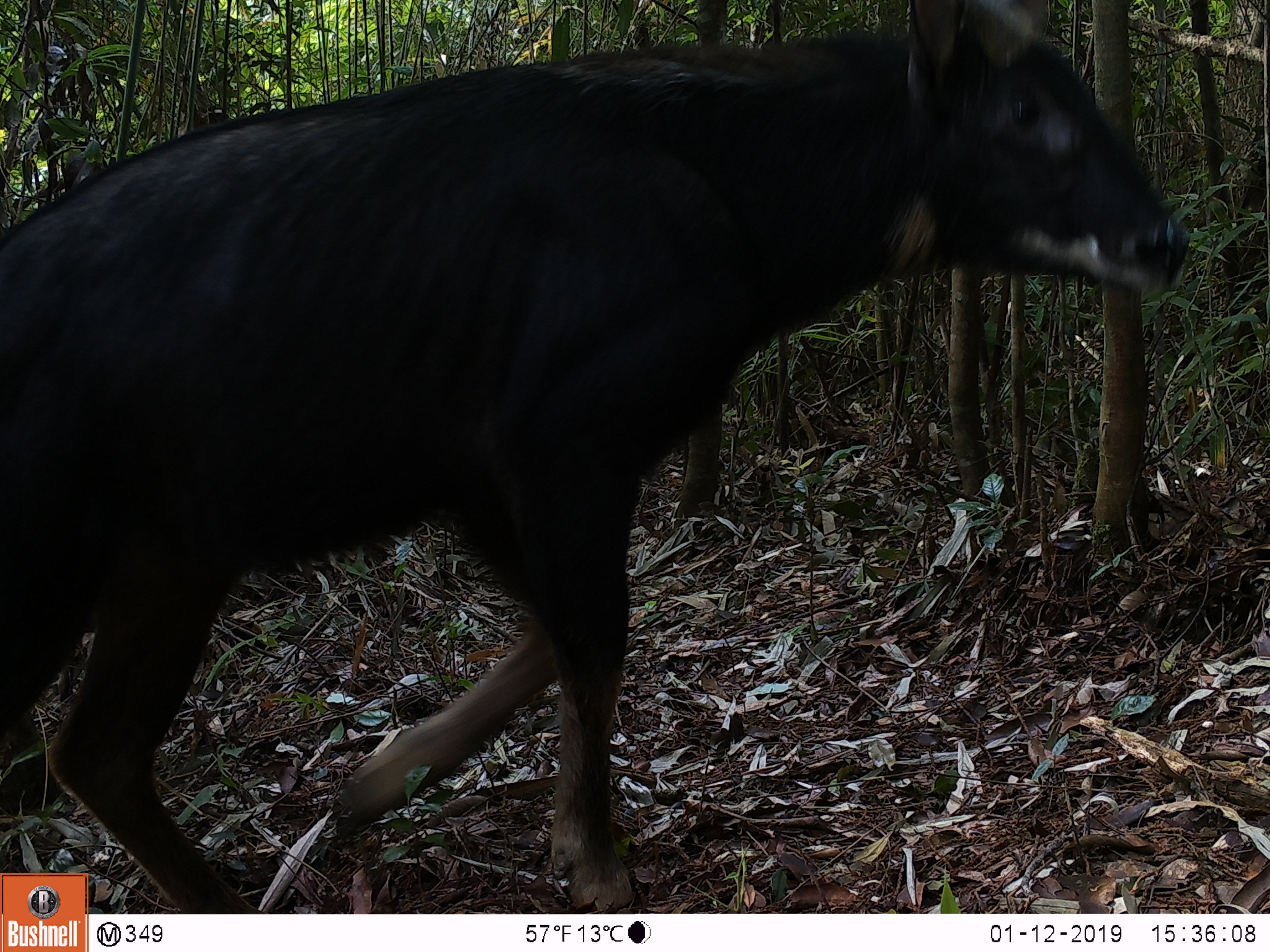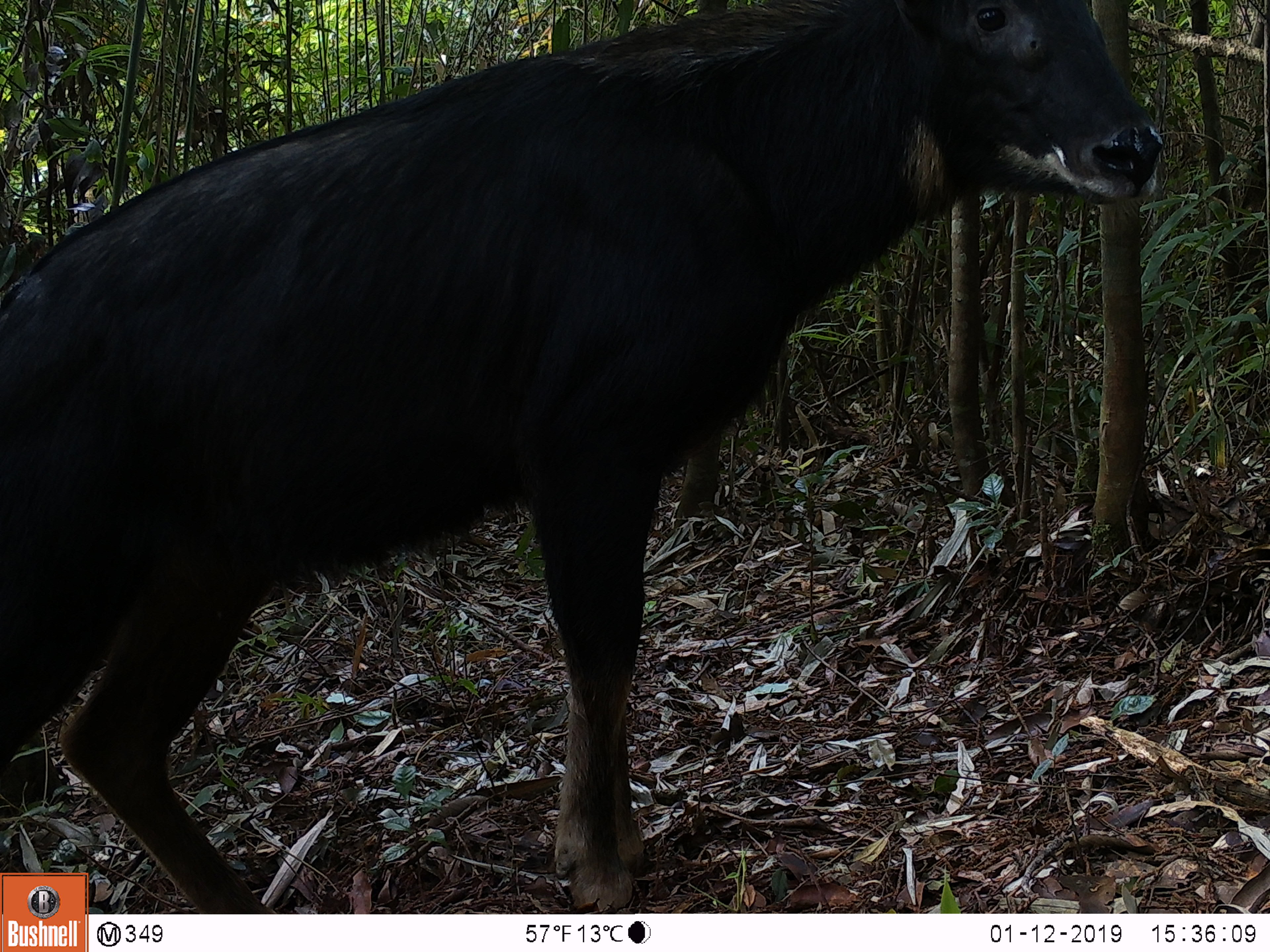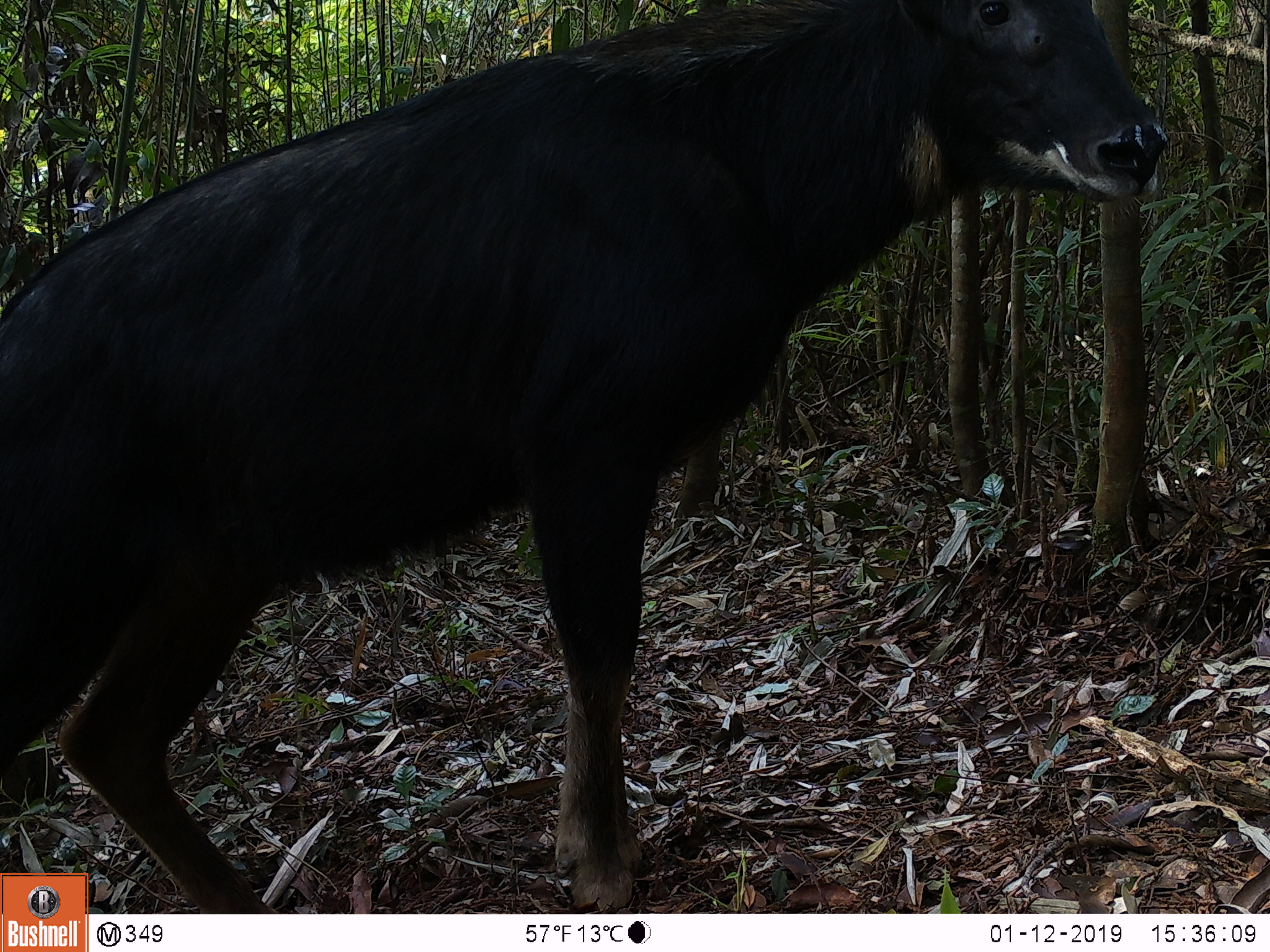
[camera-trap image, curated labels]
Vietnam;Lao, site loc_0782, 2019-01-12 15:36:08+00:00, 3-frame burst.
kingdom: Animalia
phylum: Chordata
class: Mammalia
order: Artiodactyla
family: Bovidae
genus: Capricornis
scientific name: Capricornis sumatraensis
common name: chinese serow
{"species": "chinese serow (Capricornis sumatraensis)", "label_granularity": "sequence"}